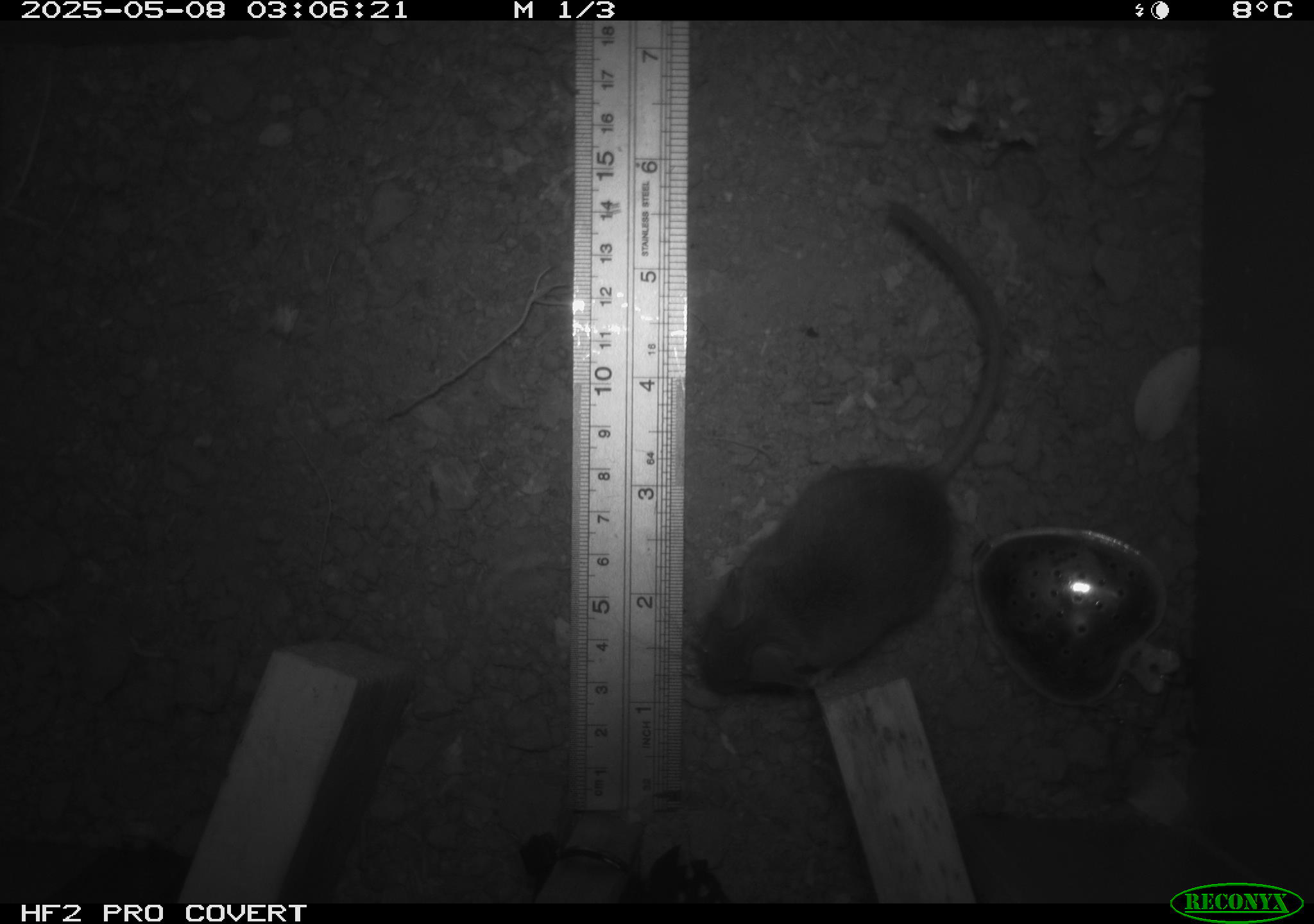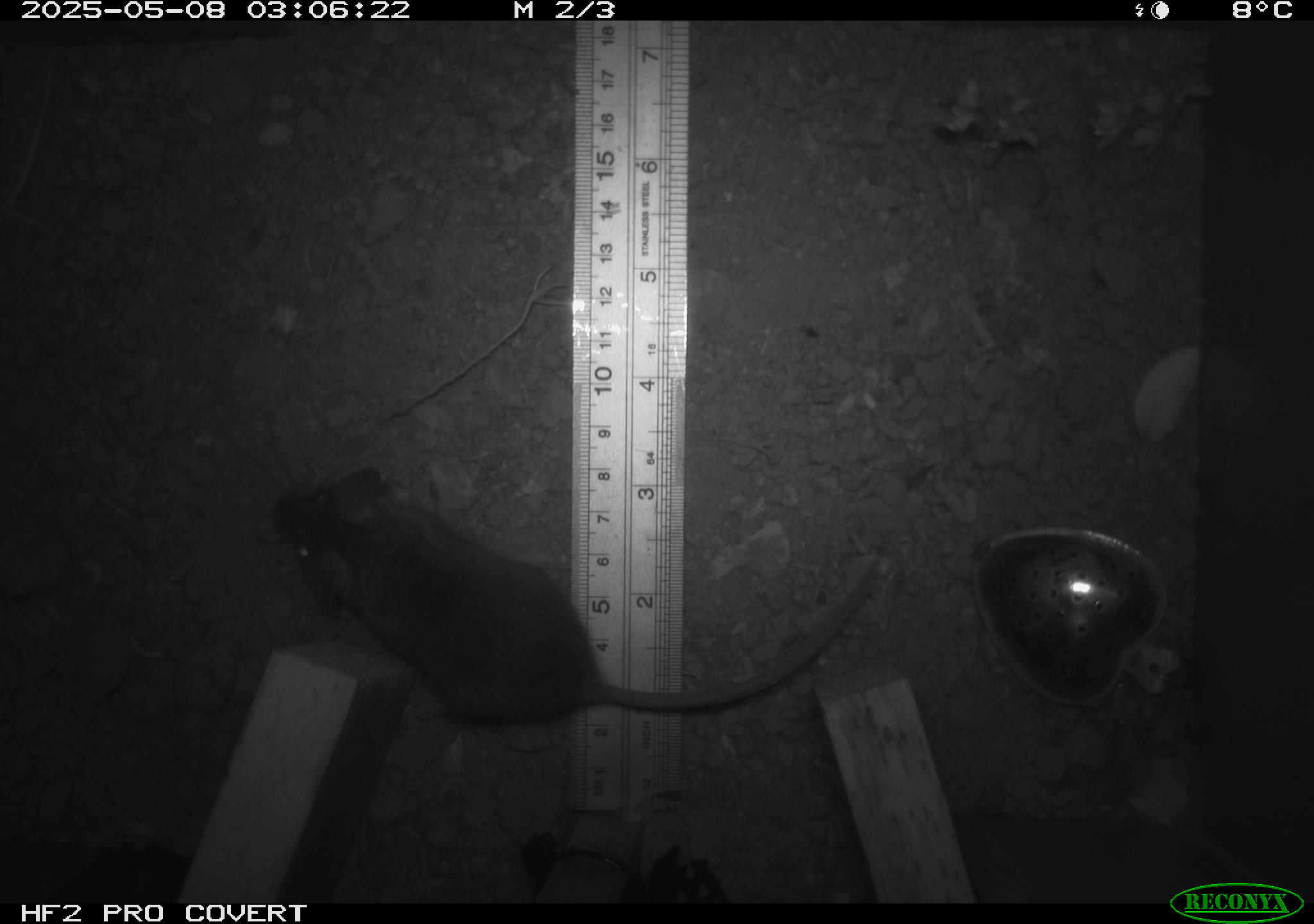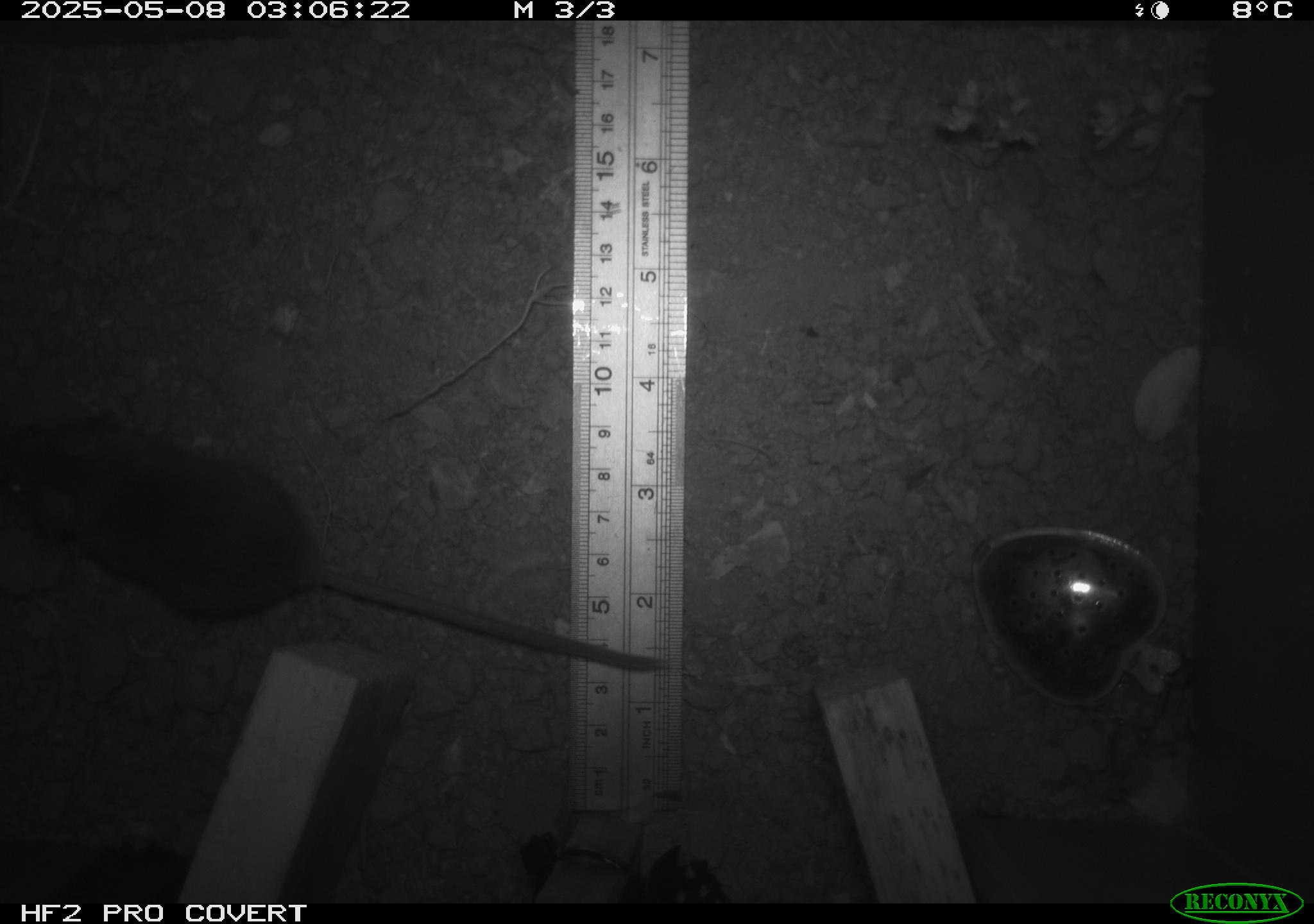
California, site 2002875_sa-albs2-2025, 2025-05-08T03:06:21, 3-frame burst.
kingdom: Animalia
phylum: Chordata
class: Mammalia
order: Rodentia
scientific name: Rodentia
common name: mouse species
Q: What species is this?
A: Mouse species (Rodentia).